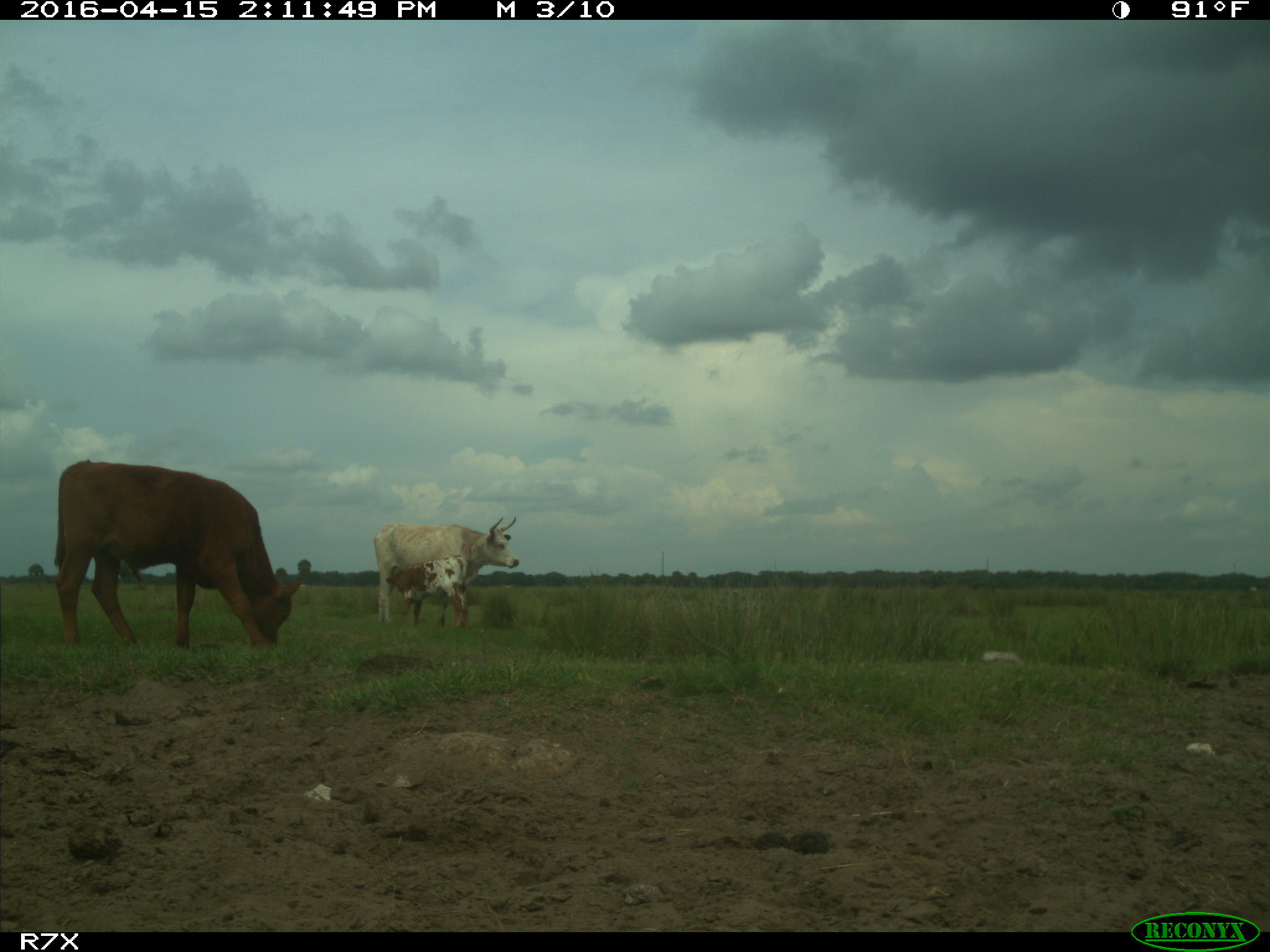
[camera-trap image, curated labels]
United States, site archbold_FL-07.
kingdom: Animalia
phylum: Chordata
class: Mammalia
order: Artiodactyla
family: Bovidae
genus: Bos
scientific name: Bos taurus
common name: domestic cow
Bos taurus (domestic cow).